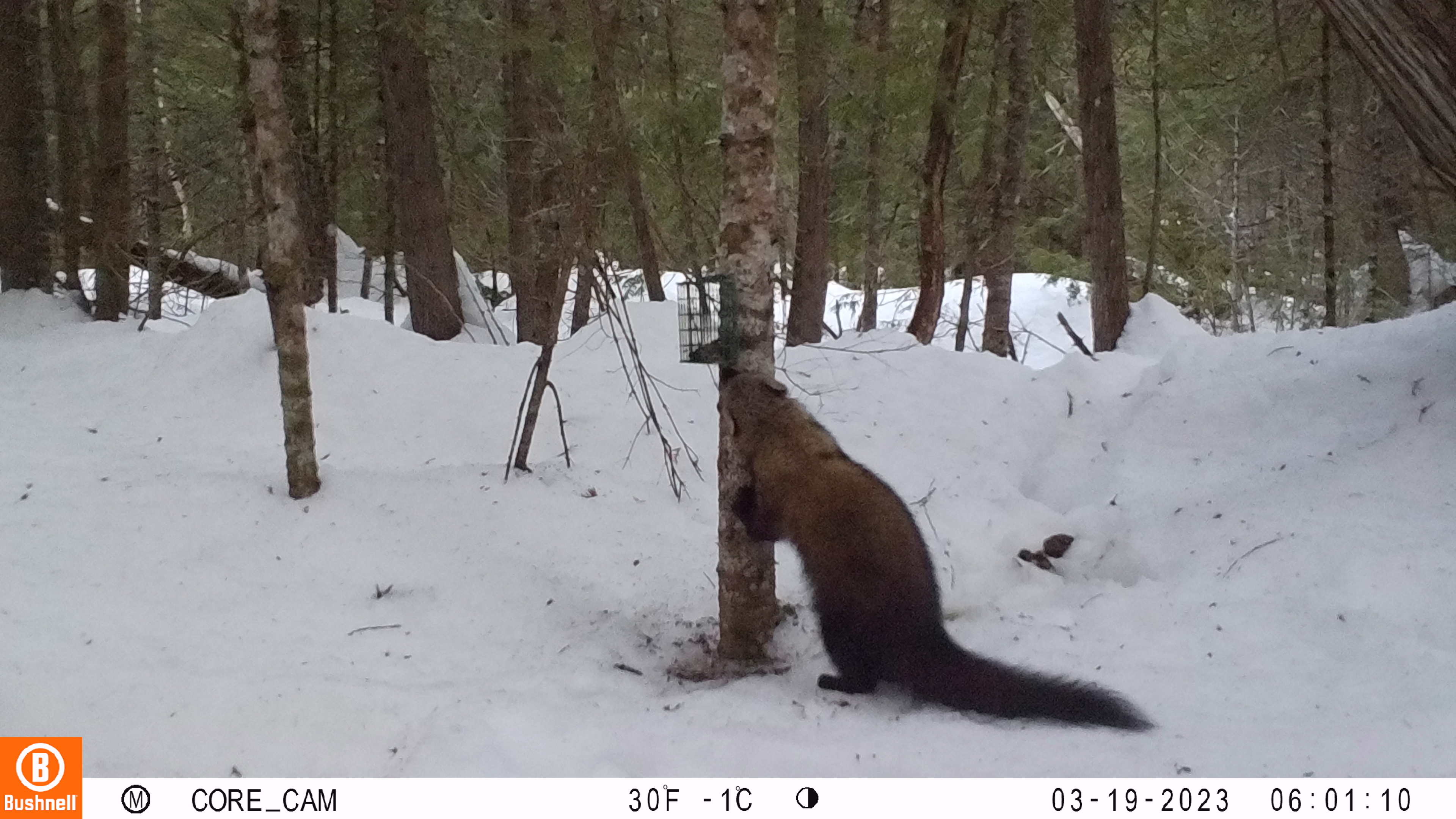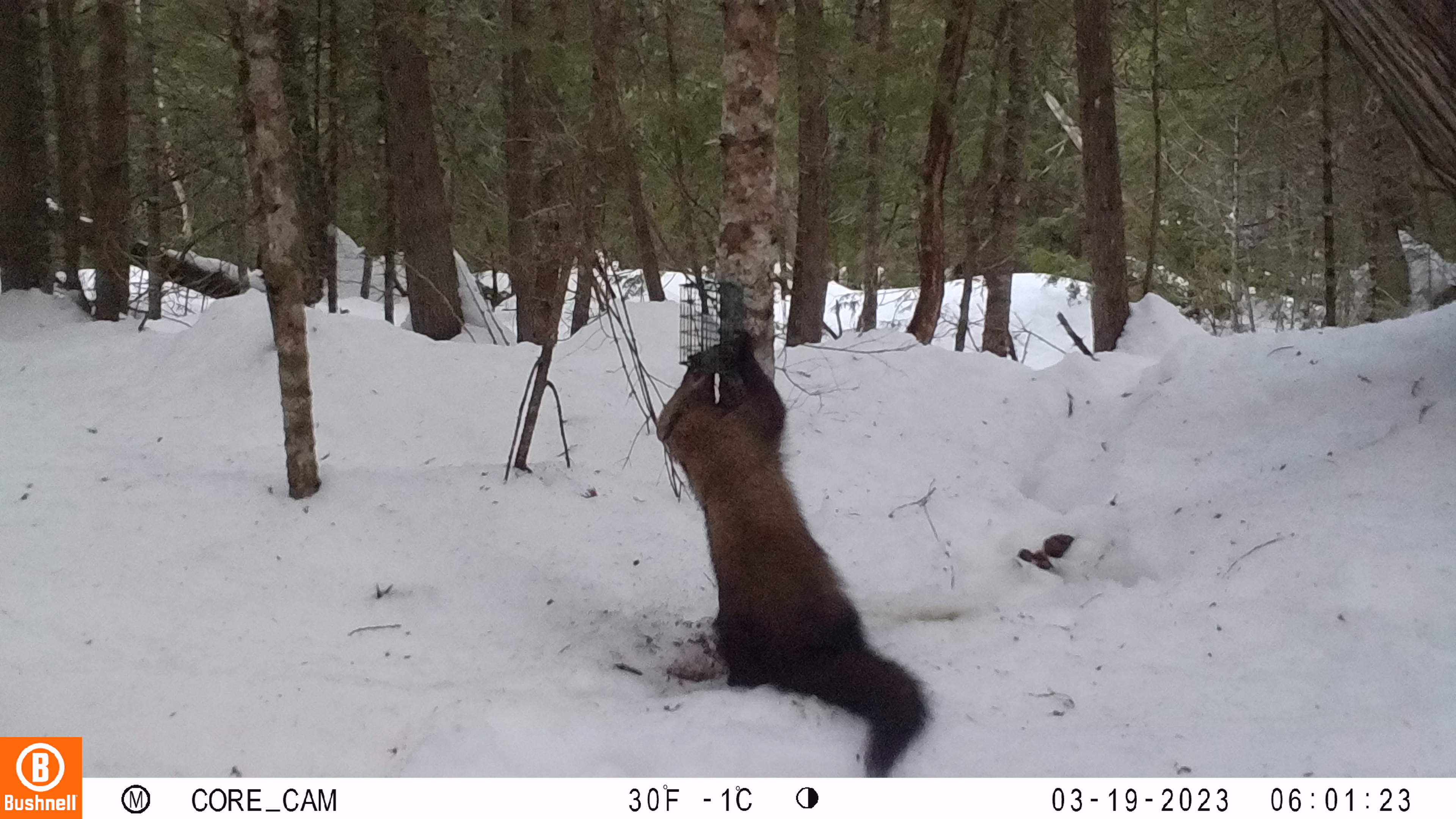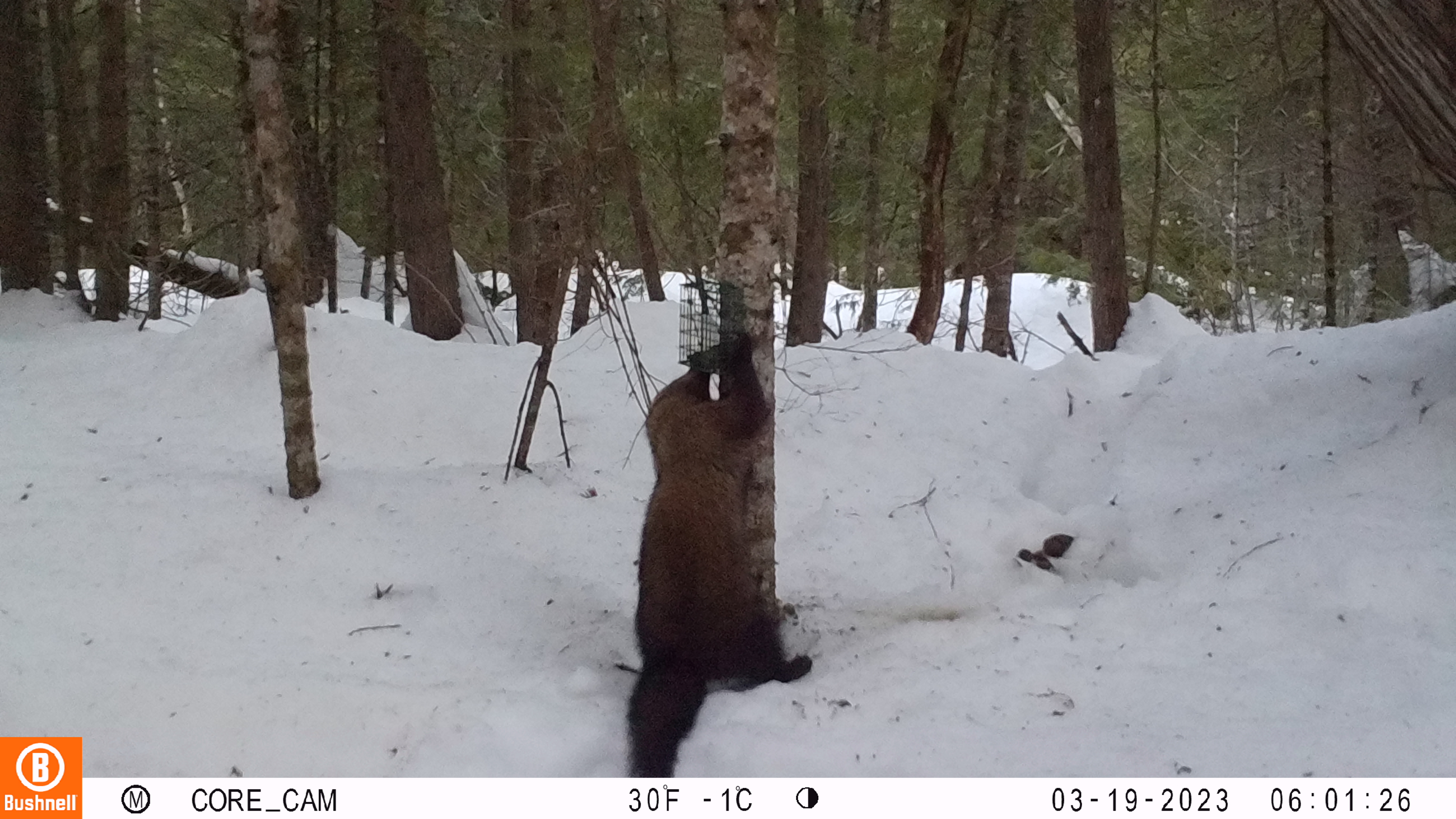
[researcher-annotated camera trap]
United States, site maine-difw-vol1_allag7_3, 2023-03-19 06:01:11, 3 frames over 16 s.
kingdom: Animalia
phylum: Chordata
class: Mammalia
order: Carnivora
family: Mustelidae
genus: Pekania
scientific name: Pekania pennanti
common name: fisher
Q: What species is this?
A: Fisher (Pekania pennanti).